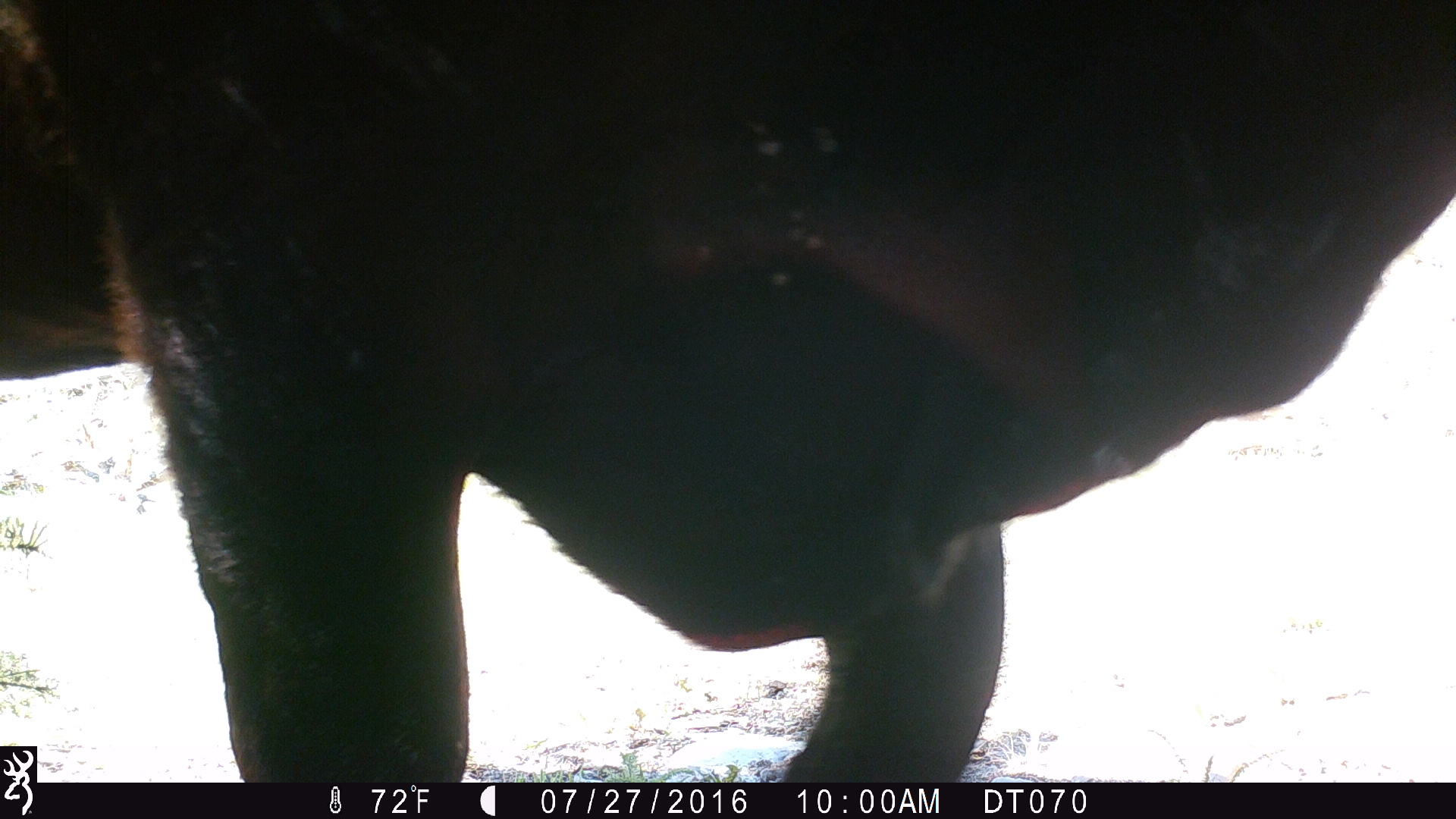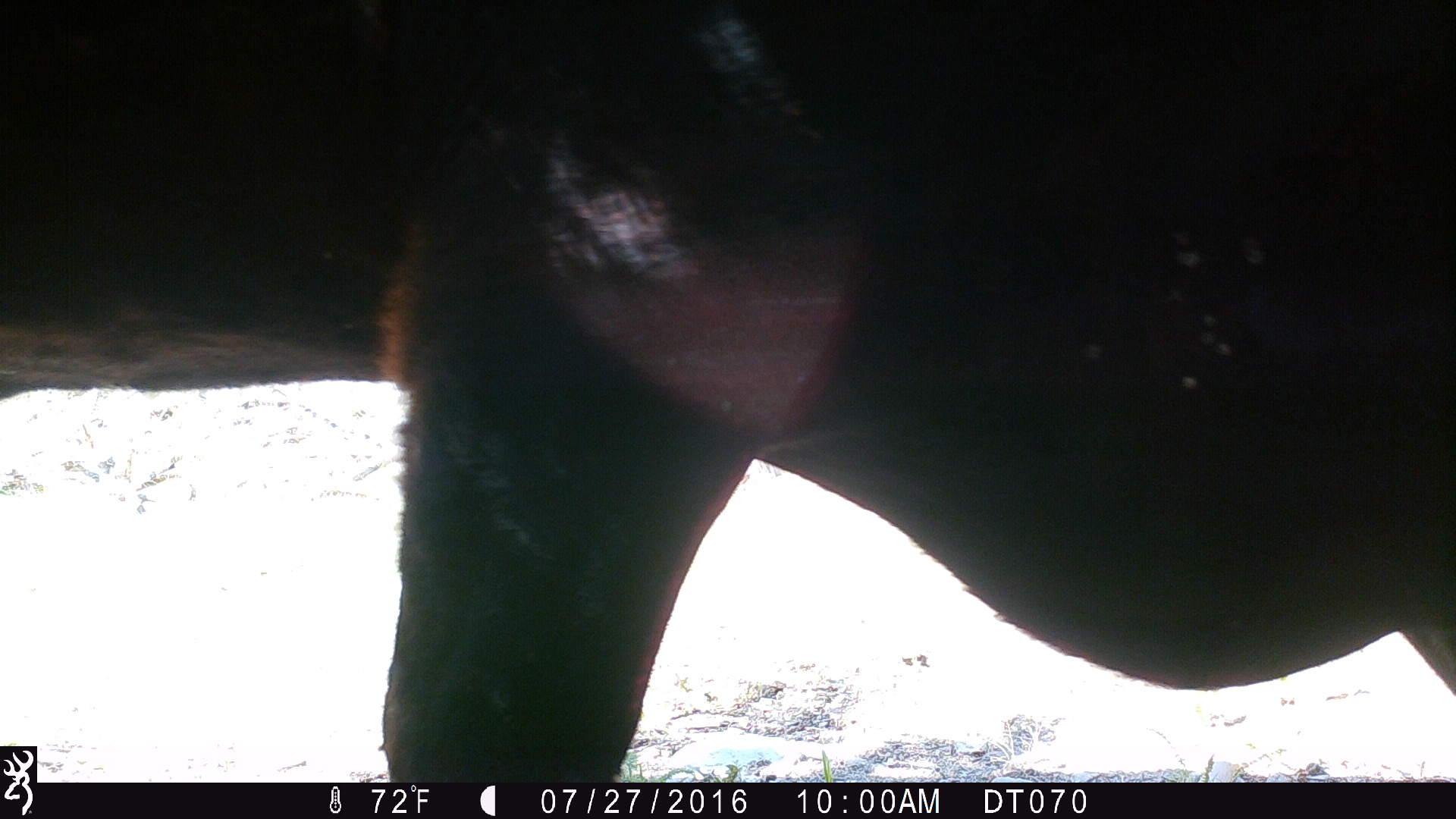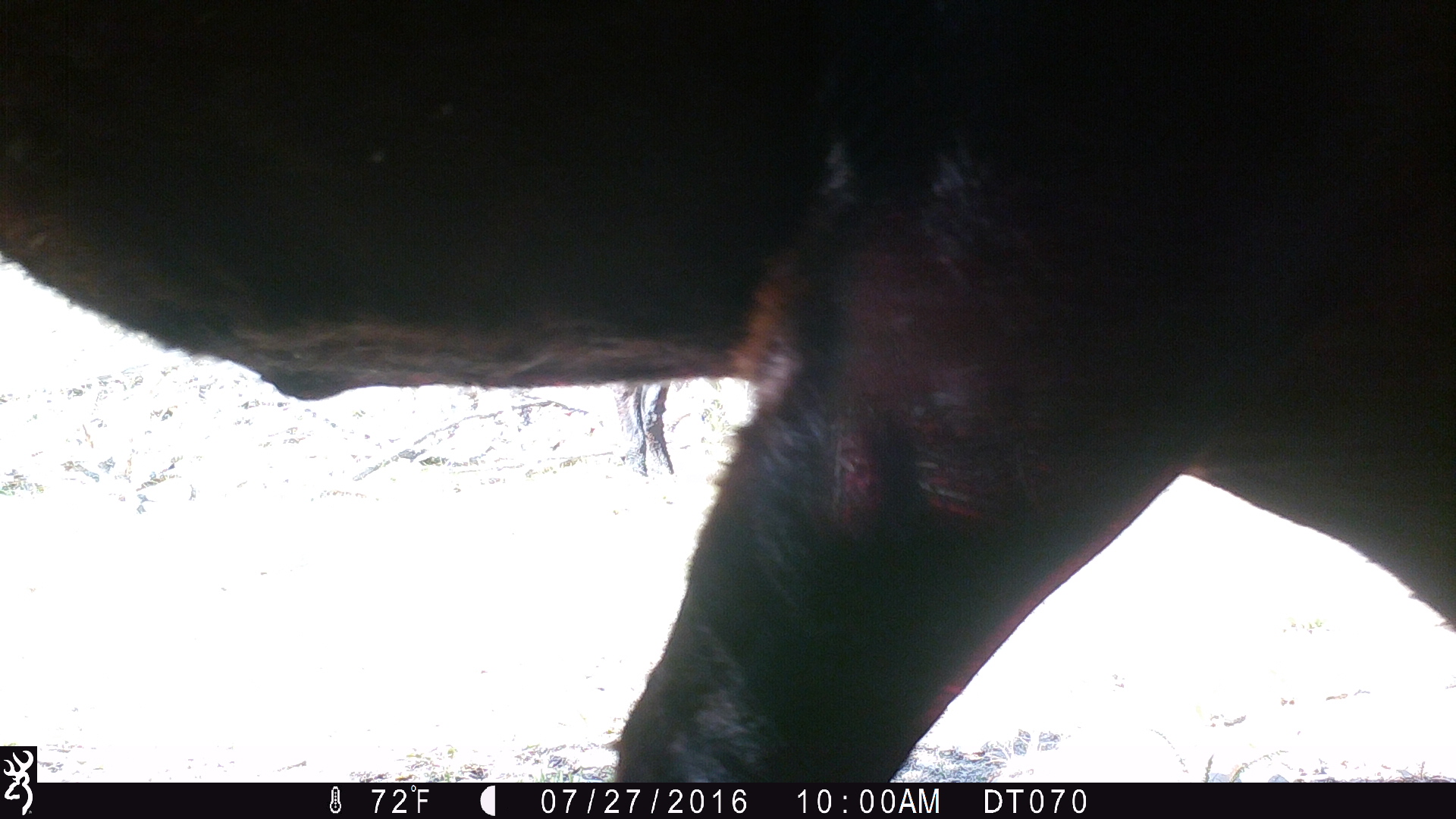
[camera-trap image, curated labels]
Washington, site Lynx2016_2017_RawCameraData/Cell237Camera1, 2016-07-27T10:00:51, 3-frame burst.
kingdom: Animalia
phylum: Chordata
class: Mammalia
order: Artiodactyla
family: Bovidae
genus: Bos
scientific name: Bos taurus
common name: domestic cattle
Domestic cattle (Bos taurus). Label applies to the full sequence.